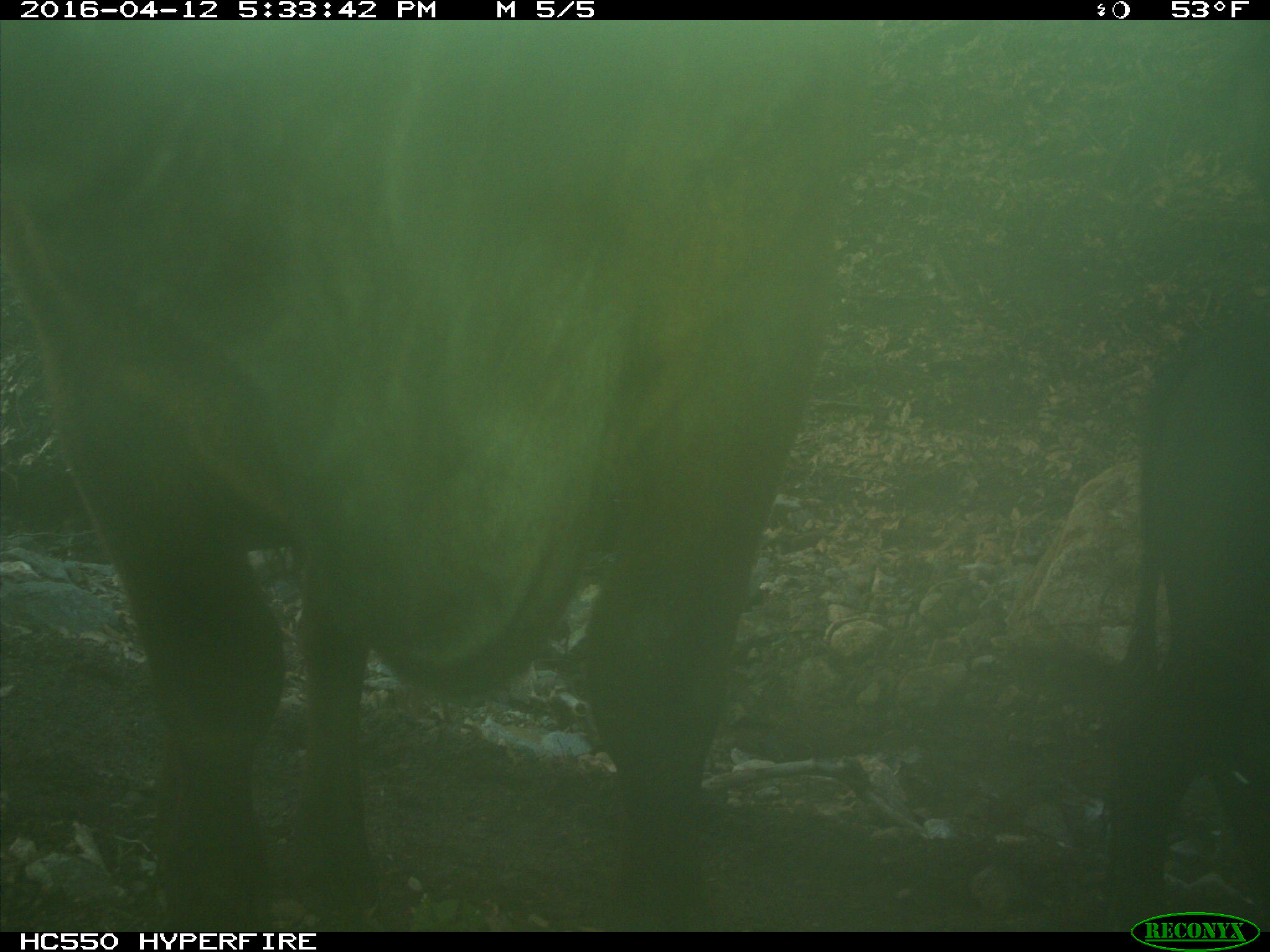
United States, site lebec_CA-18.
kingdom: Animalia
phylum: Chordata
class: Mammalia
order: Artiodactyla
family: Bovidae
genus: Bos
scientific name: Bos taurus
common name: domestic cow